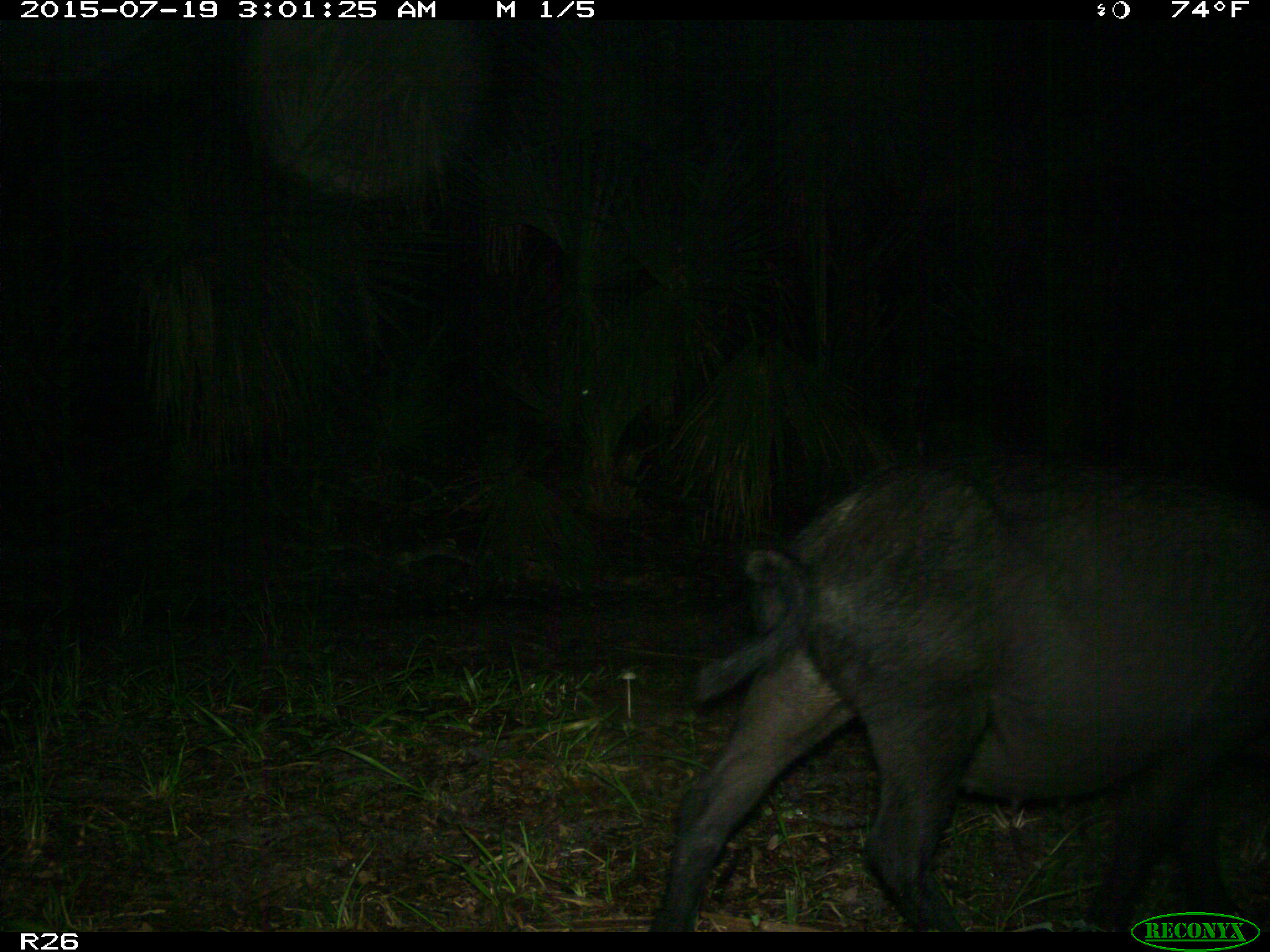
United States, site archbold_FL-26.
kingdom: Animalia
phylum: Chordata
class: Mammalia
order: Artiodactyla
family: Suidae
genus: Sus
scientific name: Sus scrofa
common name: wild boar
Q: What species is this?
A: Sus scrofa (wild boar).